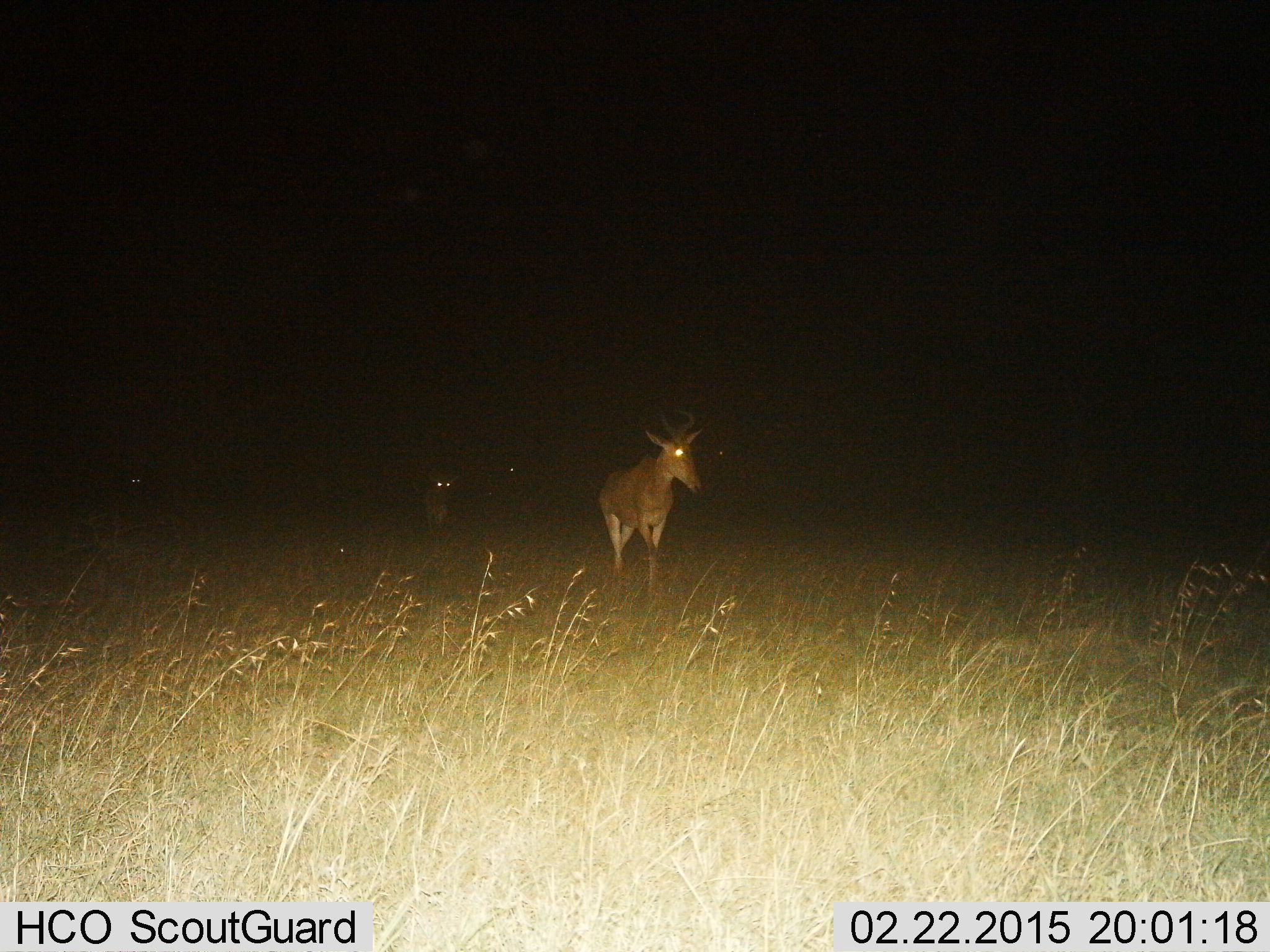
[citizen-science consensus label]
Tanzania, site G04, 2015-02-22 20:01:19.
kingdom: Animalia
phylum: Chordata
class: Mammalia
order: Artiodactyla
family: Bovidae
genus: Alcelaphus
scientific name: Alcelaphus buselaphus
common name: hartebeest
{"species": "hartebeest (Alcelaphus buselaphus)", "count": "2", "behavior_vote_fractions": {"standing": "30%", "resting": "0%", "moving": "80%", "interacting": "0%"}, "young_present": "0%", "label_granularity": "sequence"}